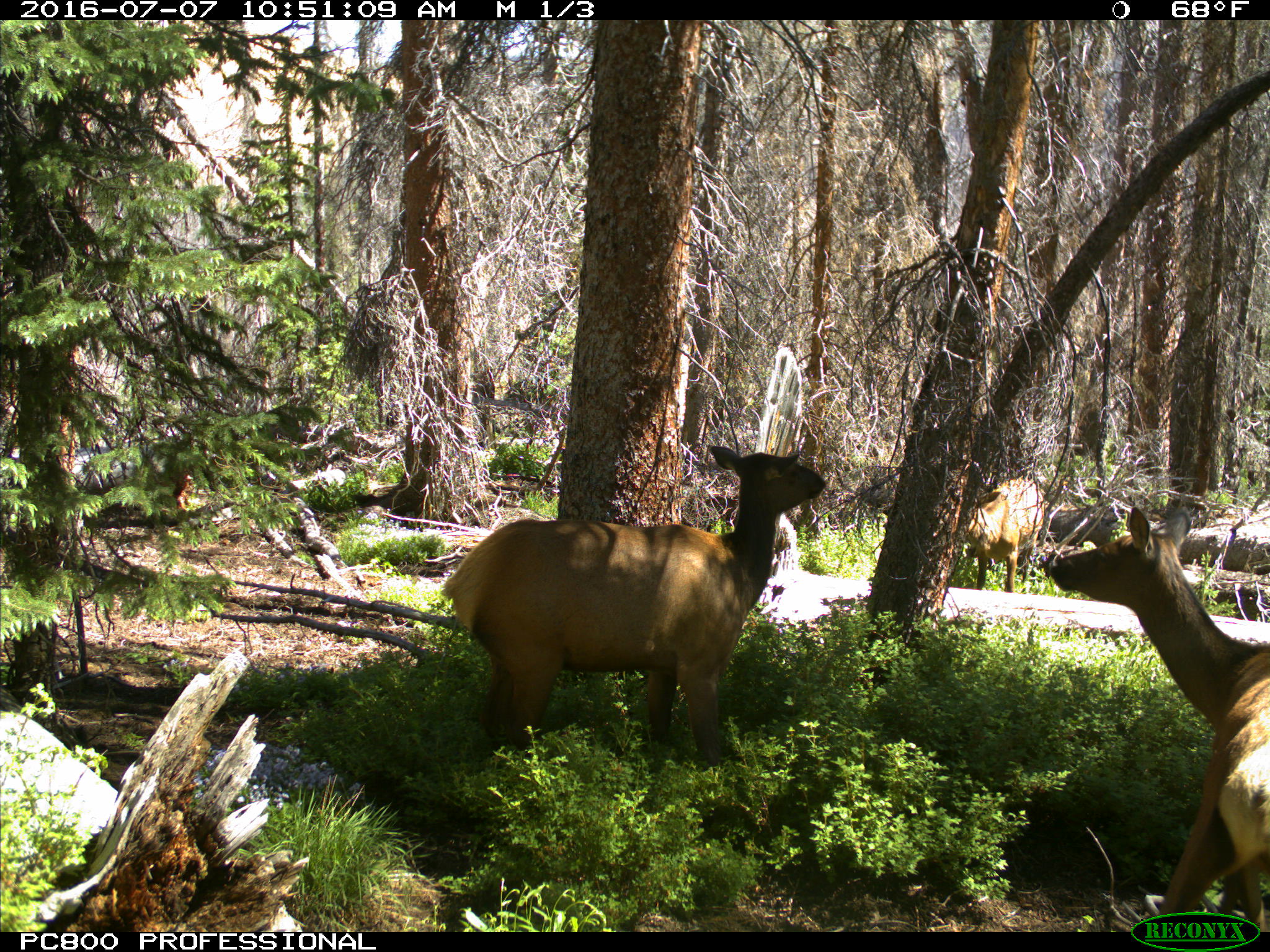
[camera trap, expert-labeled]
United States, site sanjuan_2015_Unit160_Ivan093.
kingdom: Animalia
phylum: Chordata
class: Mammalia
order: Artiodactyla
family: Cervidae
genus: Cervus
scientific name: Cervus elaphus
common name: red deer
Cervus elaphus (red deer).